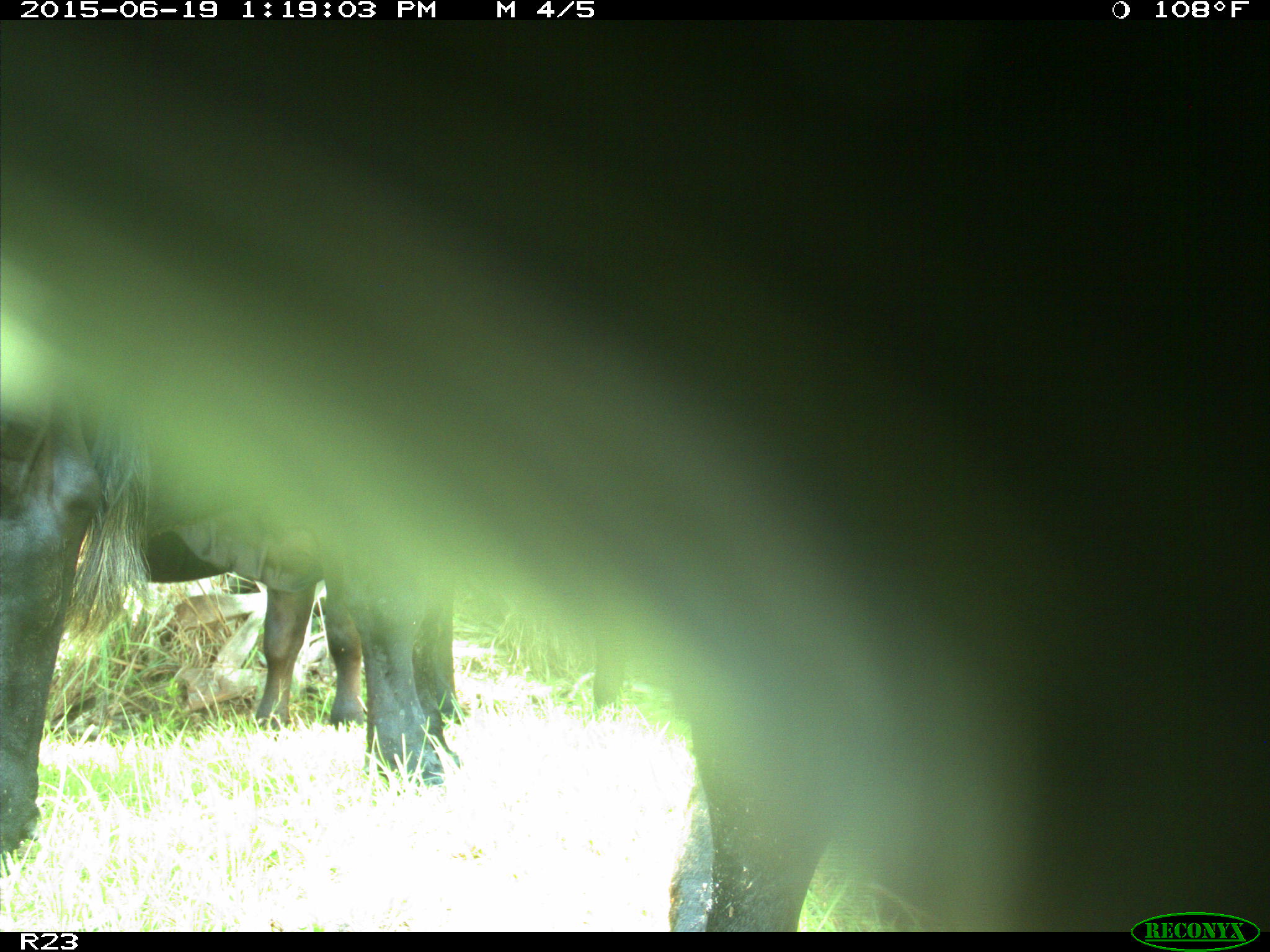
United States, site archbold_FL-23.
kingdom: Animalia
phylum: Chordata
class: Mammalia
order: Artiodactyla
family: Suidae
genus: Sus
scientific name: Sus scrofa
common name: wild boar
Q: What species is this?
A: Sus scrofa (wild boar).